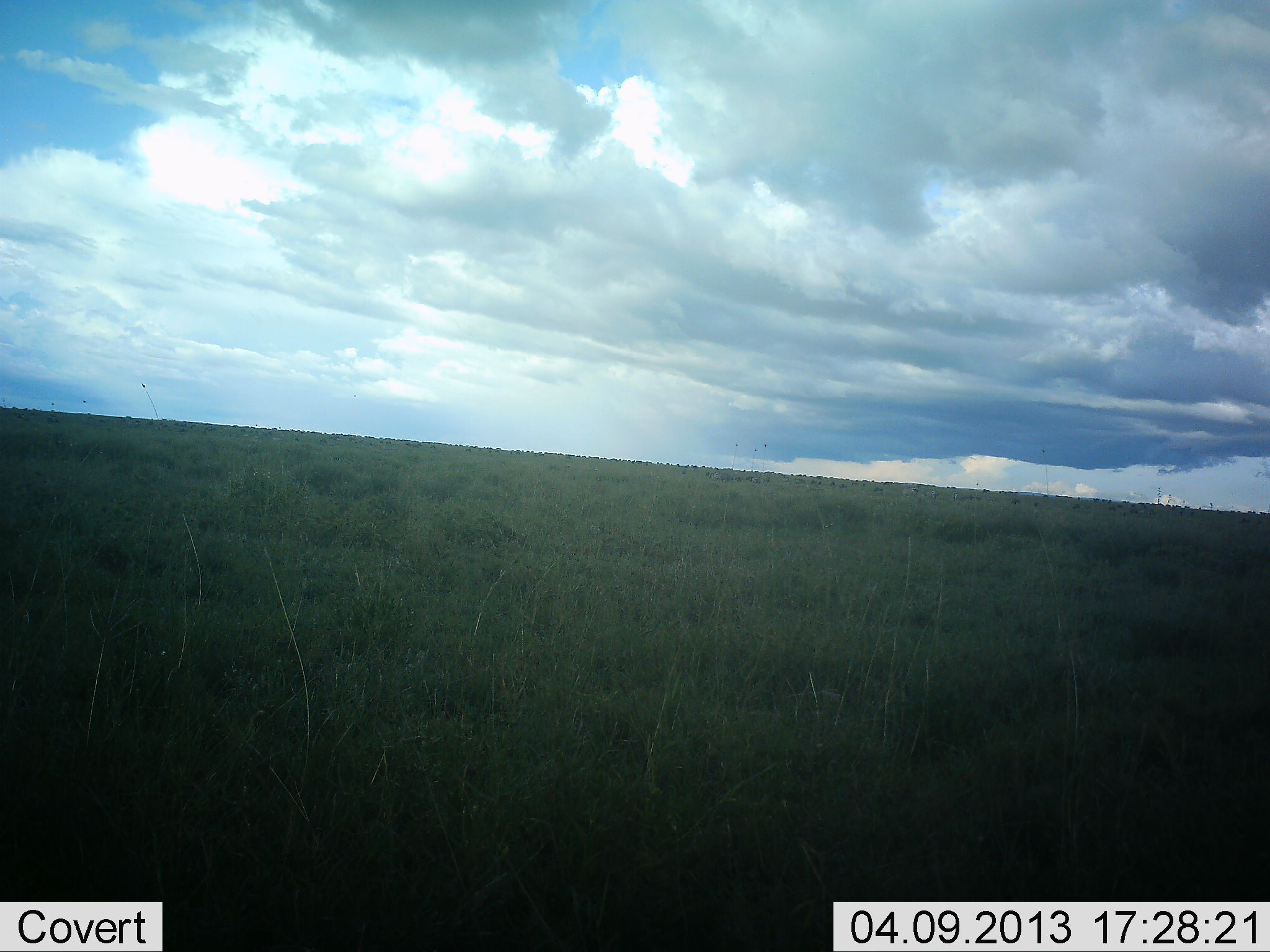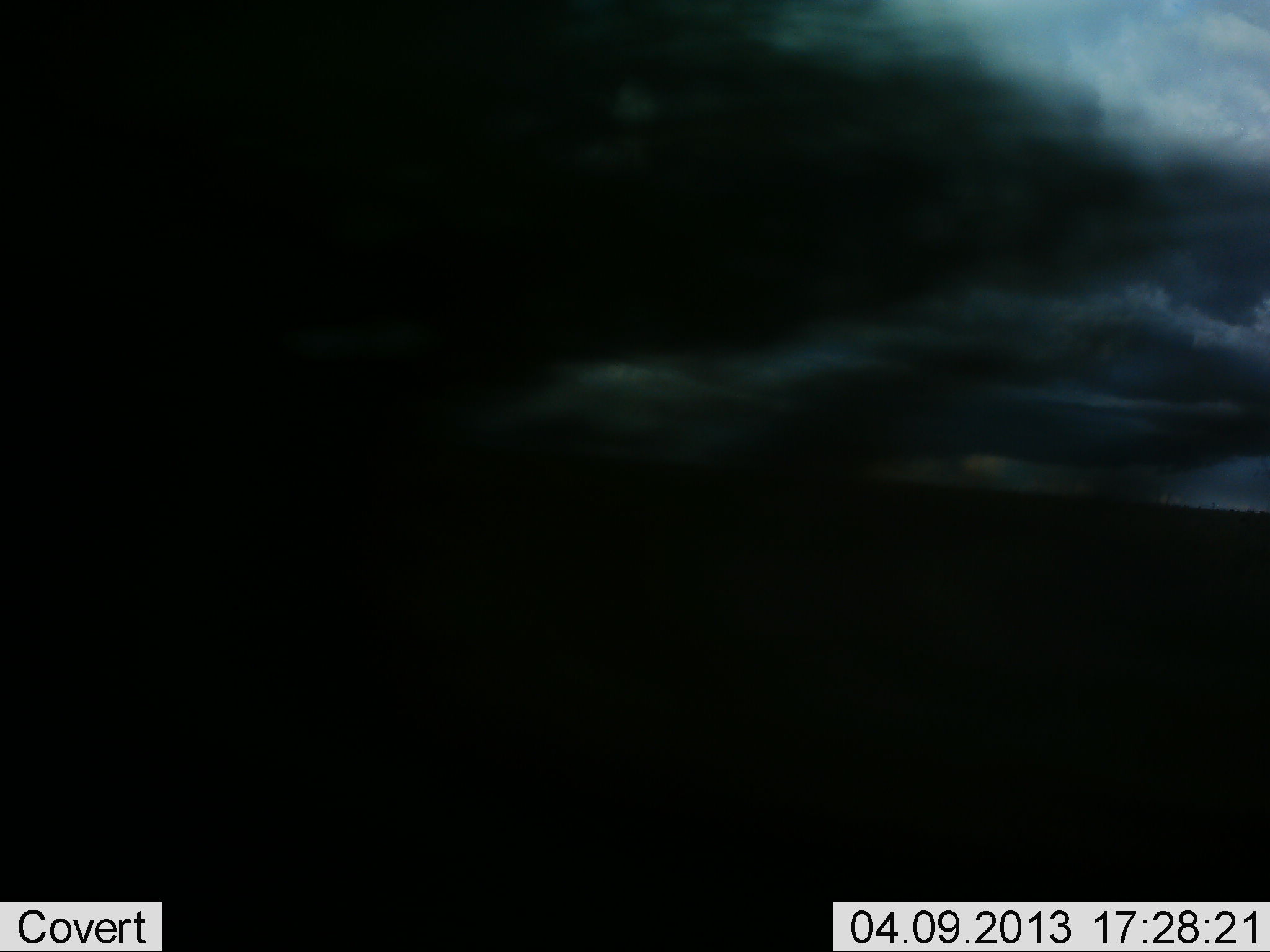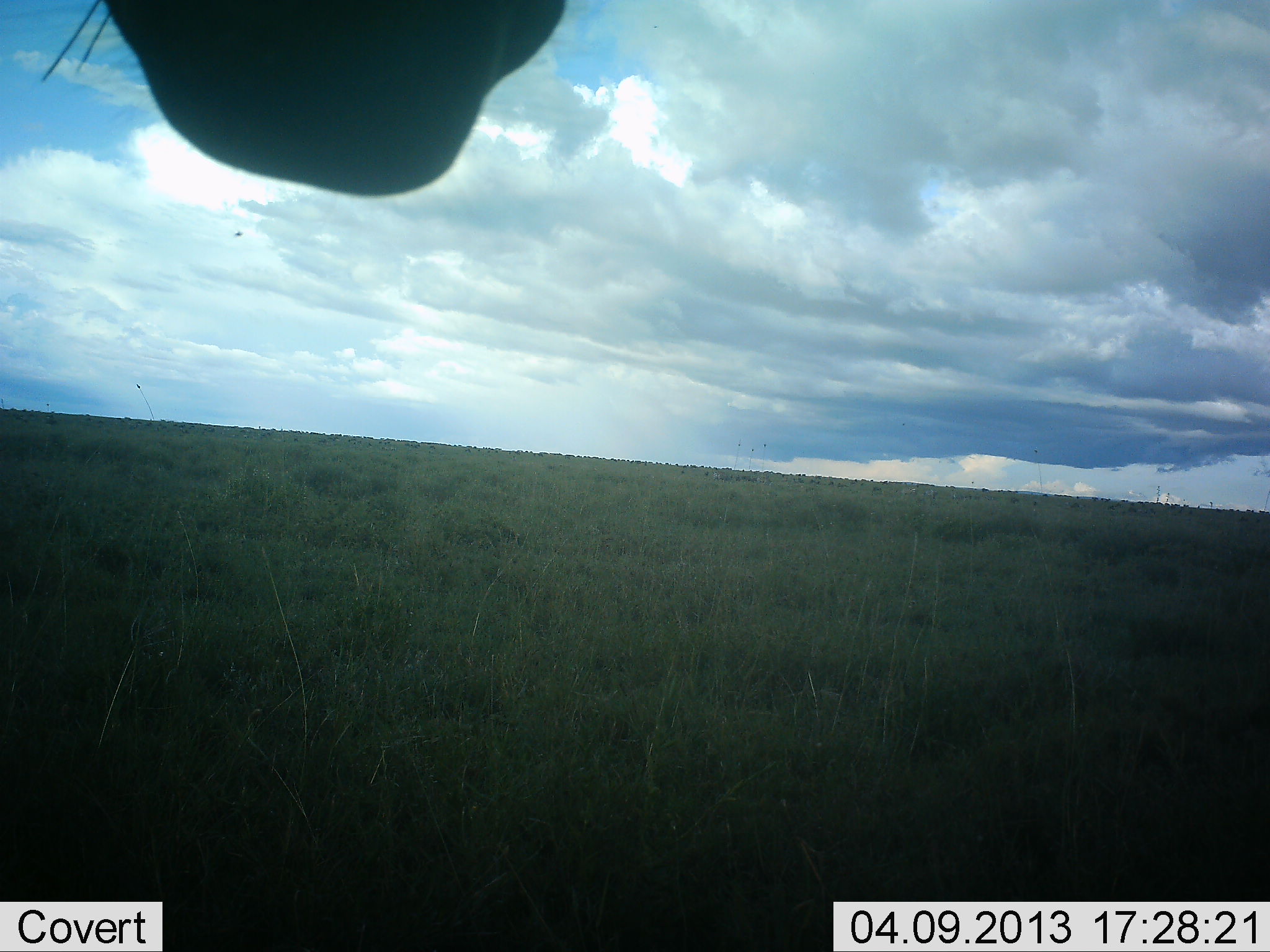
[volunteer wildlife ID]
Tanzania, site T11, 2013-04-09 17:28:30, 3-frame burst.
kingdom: Animalia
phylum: Chordata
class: Mammalia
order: Artiodactyla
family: Bovidae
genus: Connochaetes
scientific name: Connochaetes taurinus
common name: blue wildebeest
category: wildebeest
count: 1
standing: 50%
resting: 0%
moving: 50%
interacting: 0%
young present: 0%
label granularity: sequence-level